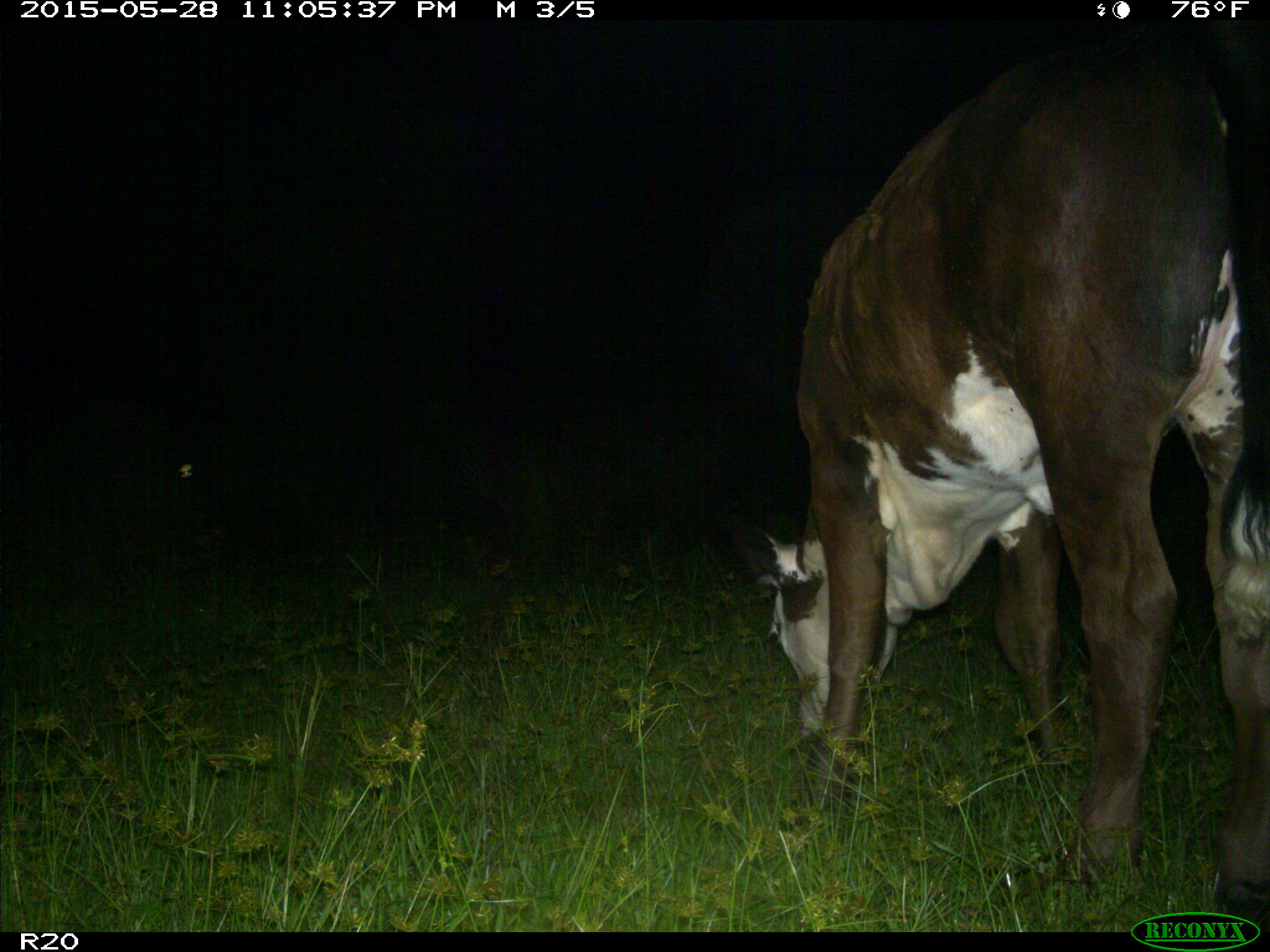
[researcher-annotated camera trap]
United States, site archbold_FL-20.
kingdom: Animalia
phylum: Chordata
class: Mammalia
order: Artiodactyla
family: Bovidae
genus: Bos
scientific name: Bos taurus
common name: domestic cow